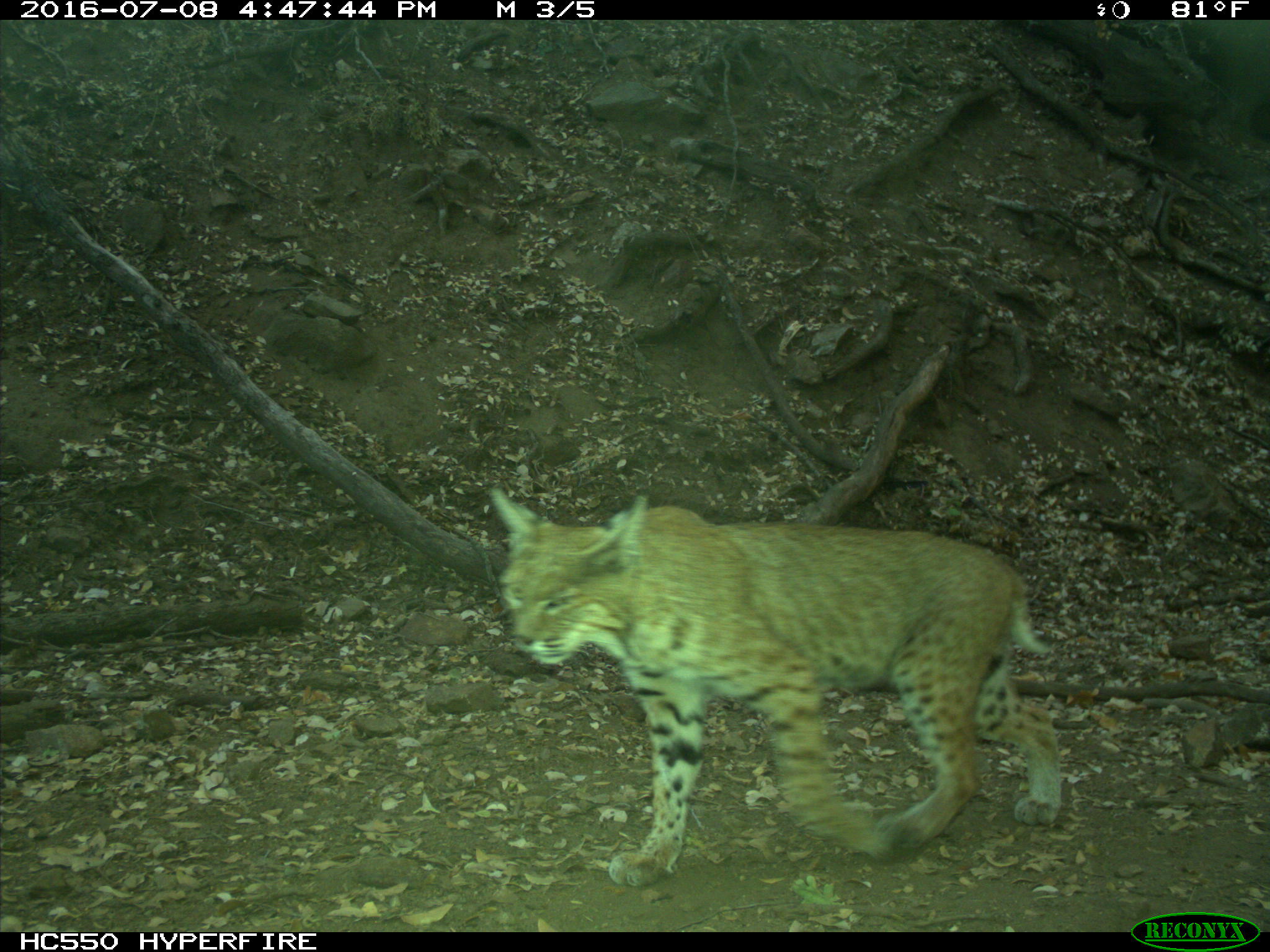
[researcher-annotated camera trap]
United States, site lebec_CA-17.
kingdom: Animalia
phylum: Chordata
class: Mammalia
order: Carnivora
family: Felidae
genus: Lynx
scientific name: Lynx rufus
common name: bobcat